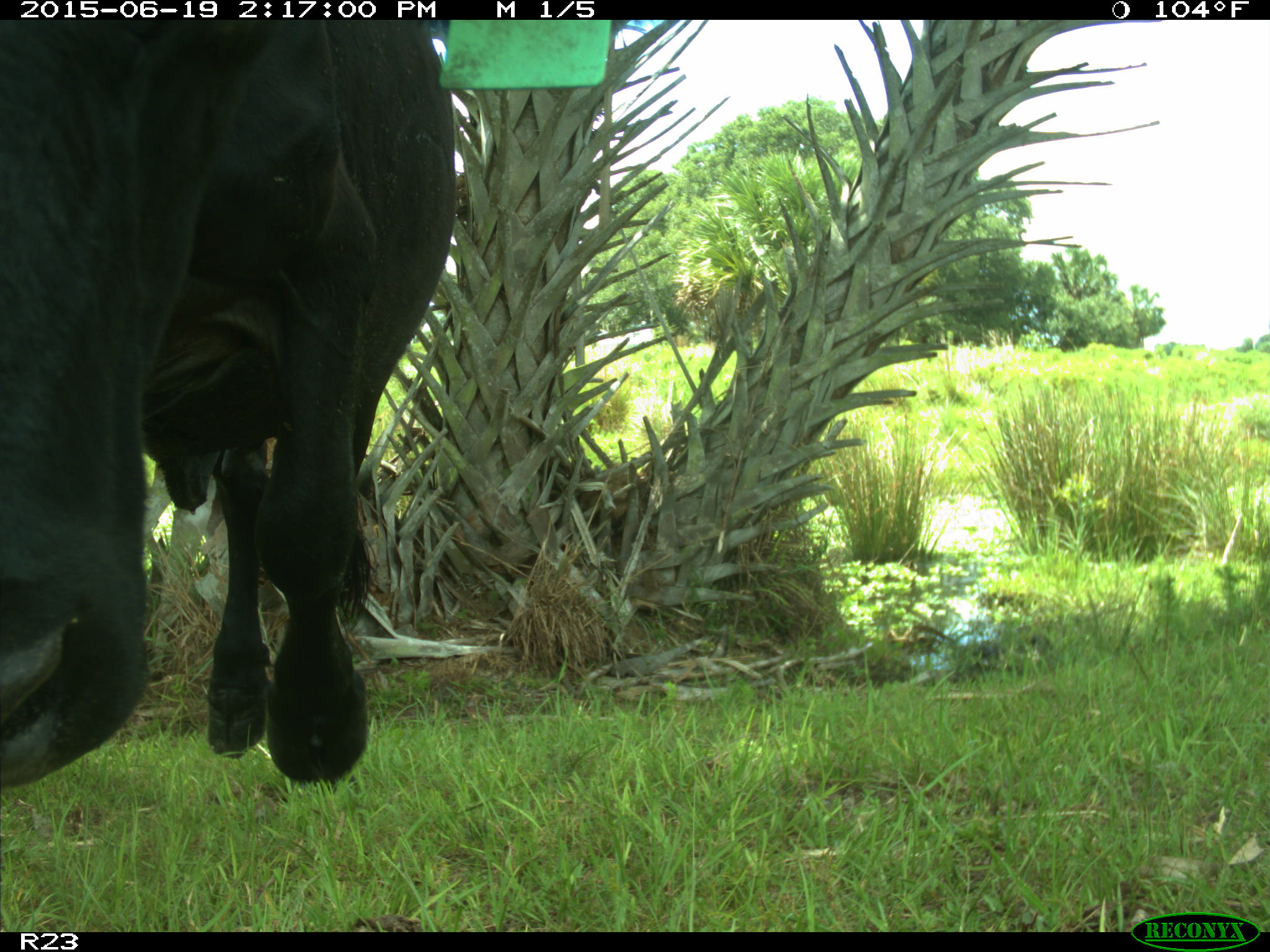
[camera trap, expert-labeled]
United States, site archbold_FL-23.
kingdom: Animalia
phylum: Chordata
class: Mammalia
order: Artiodactyla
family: Bovidae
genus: Bos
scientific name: Bos taurus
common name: domestic cow